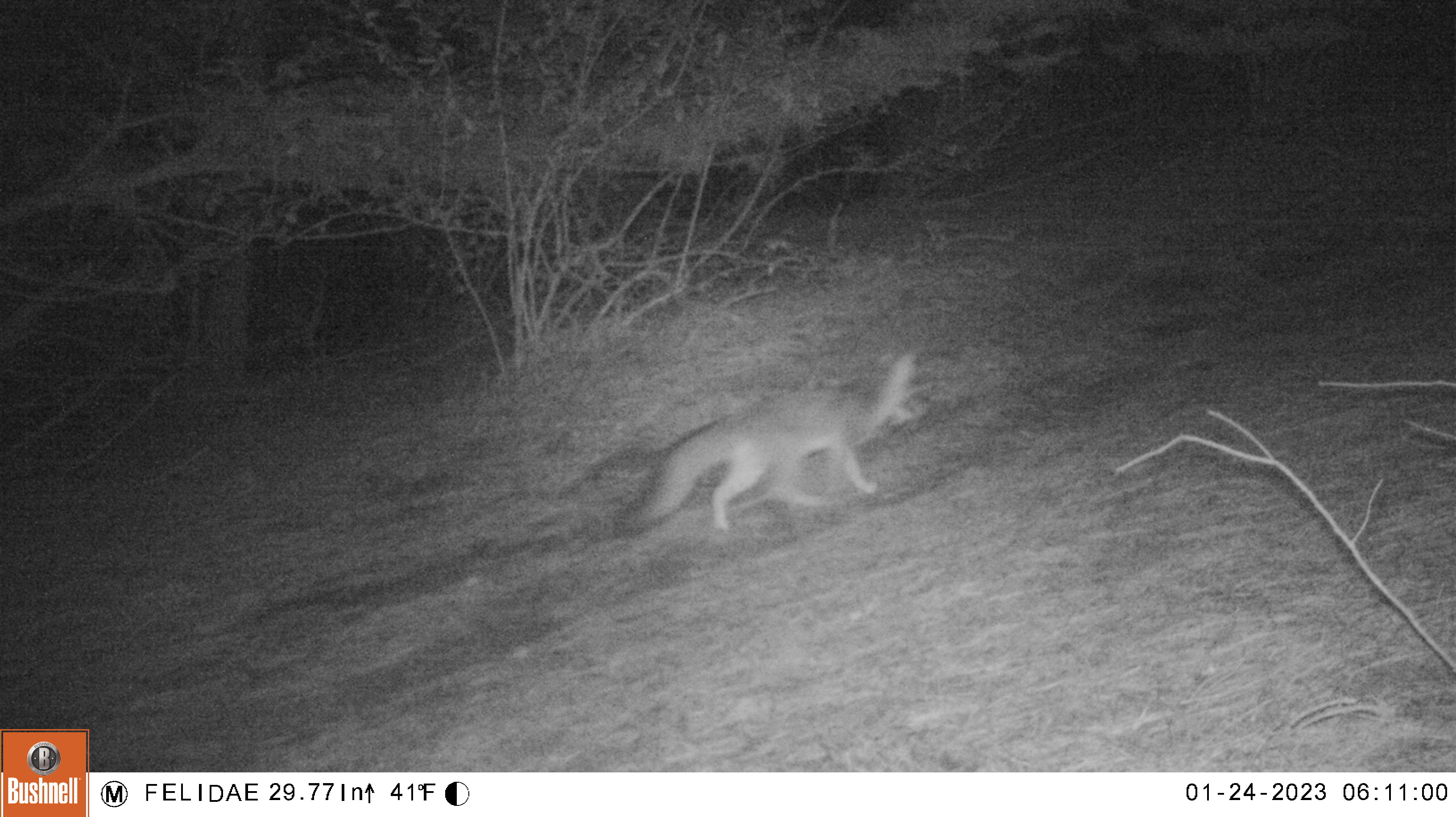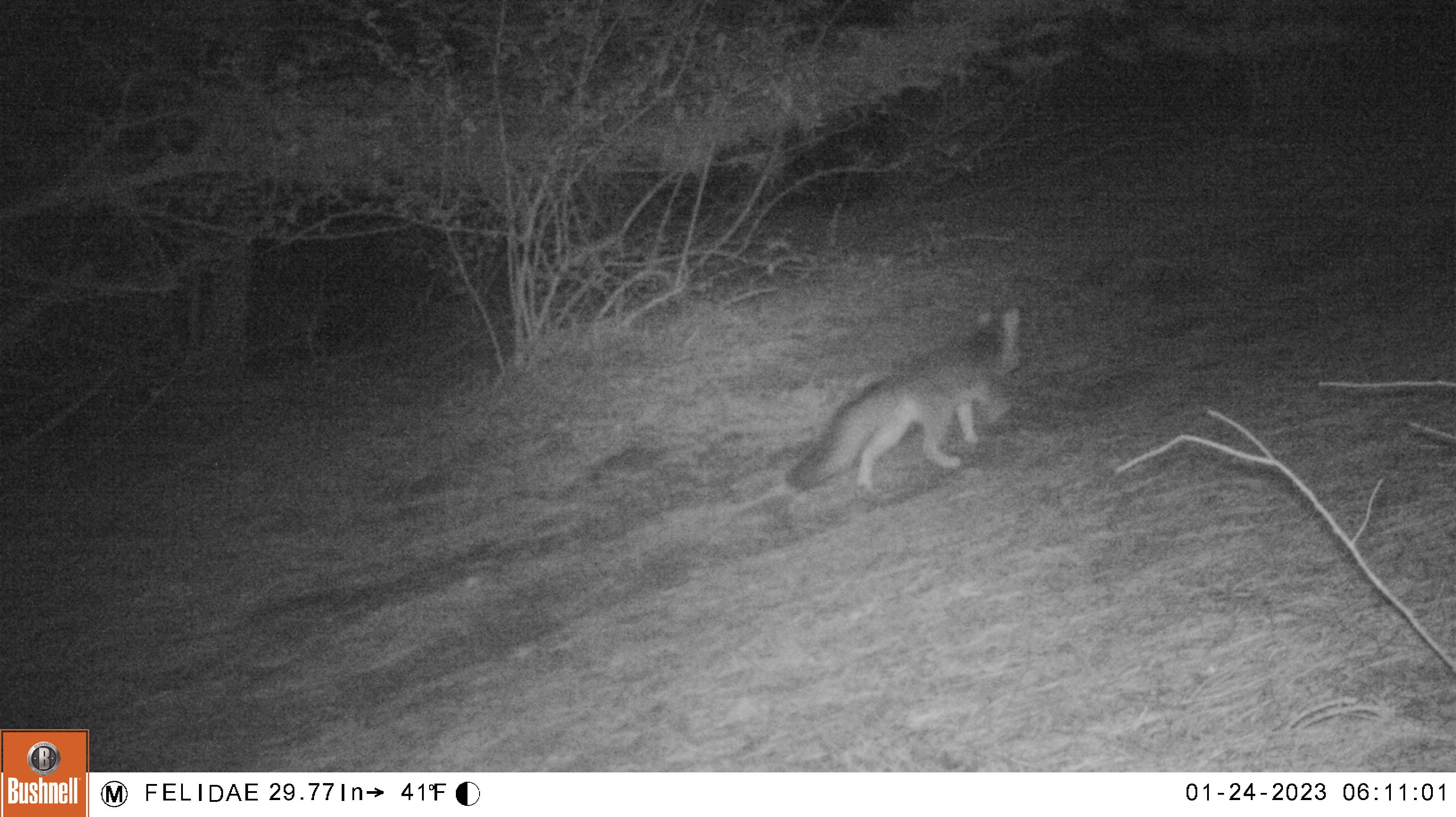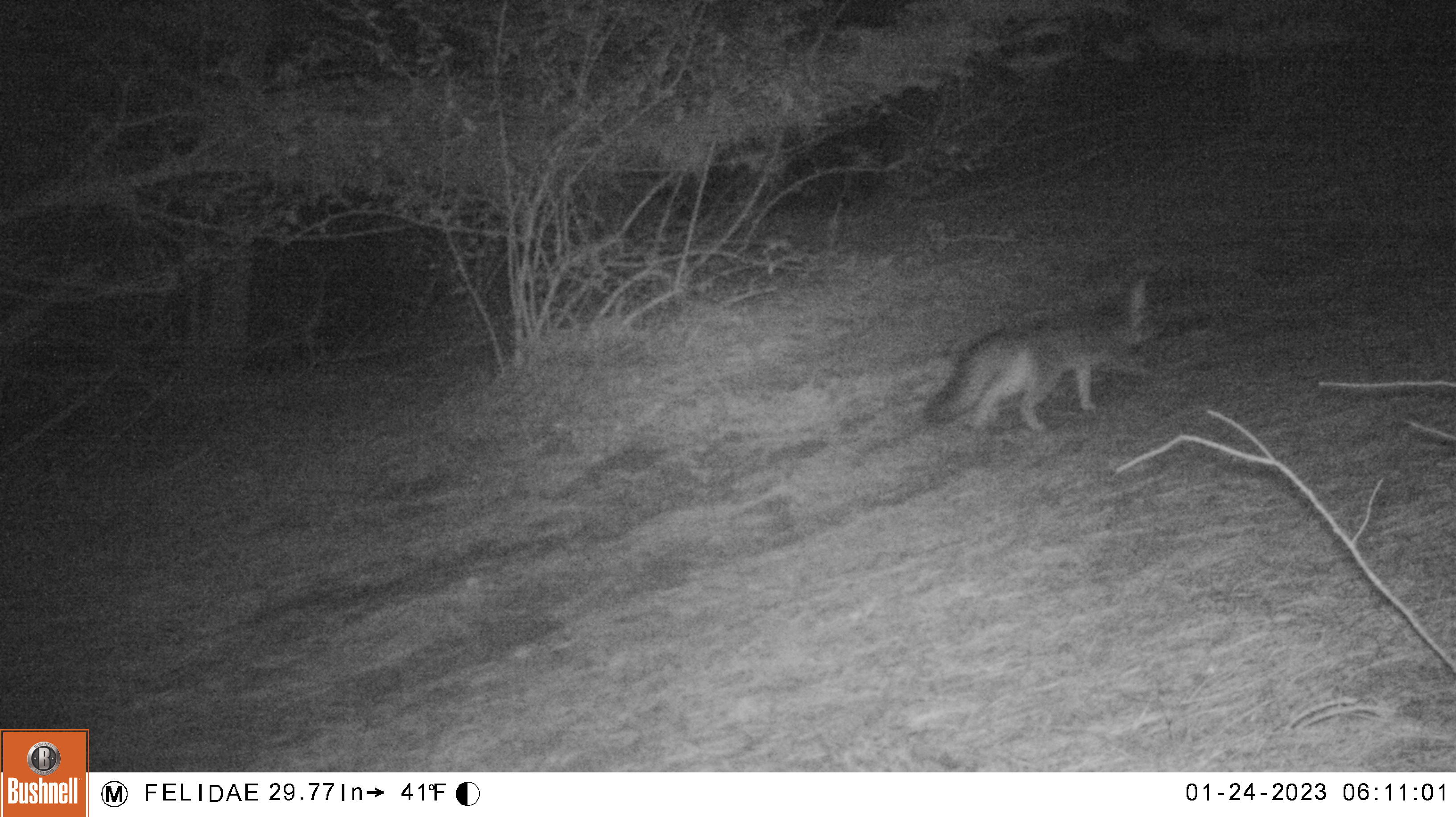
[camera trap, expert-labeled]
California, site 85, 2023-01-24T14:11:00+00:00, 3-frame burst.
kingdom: Animalia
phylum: Chordata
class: Mammalia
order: Carnivora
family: Canidae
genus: Urocyon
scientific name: Urocyon cinereoargenteus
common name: gray fox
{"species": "gray fox (Urocyon cinereoargenteus)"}